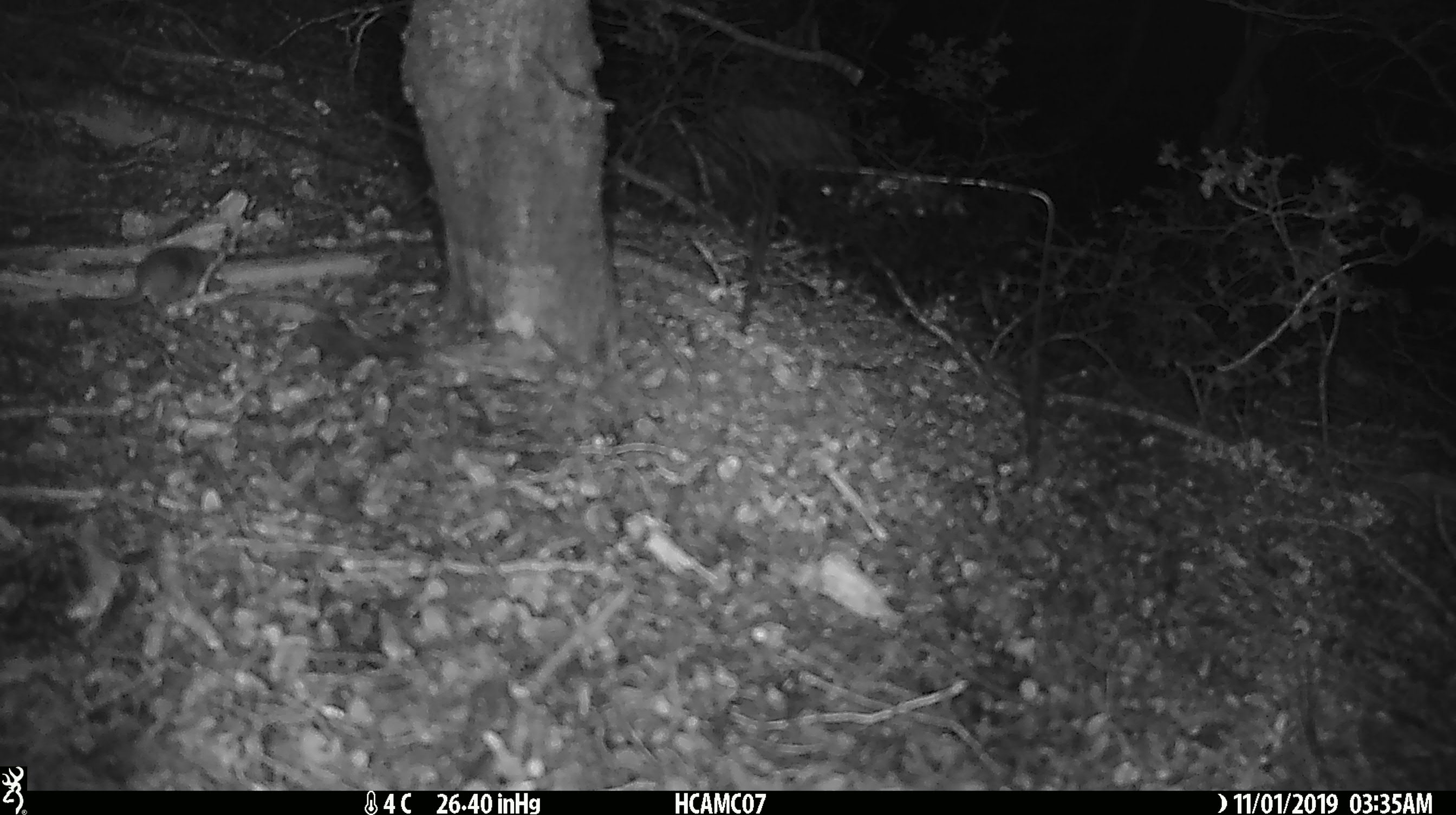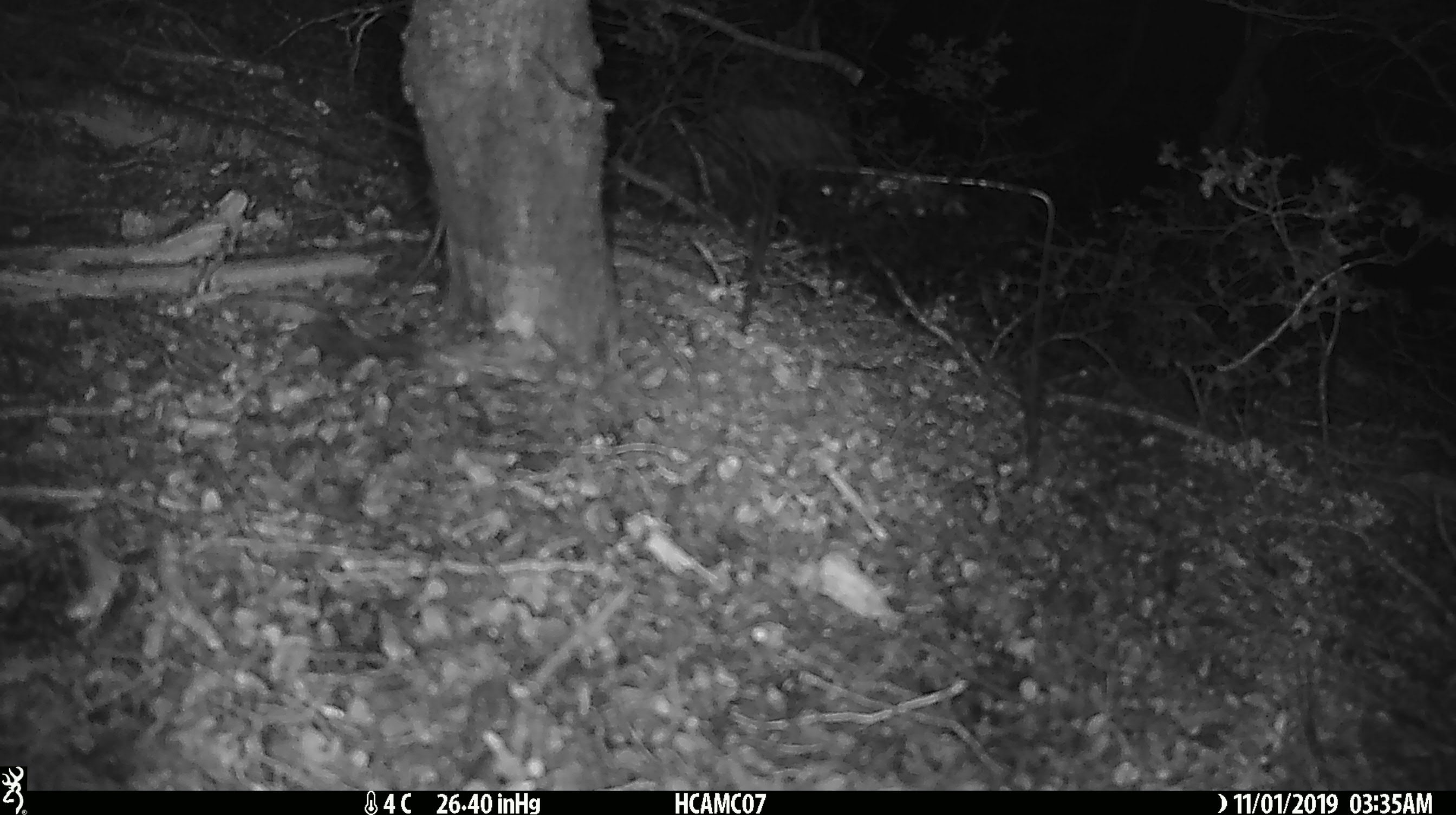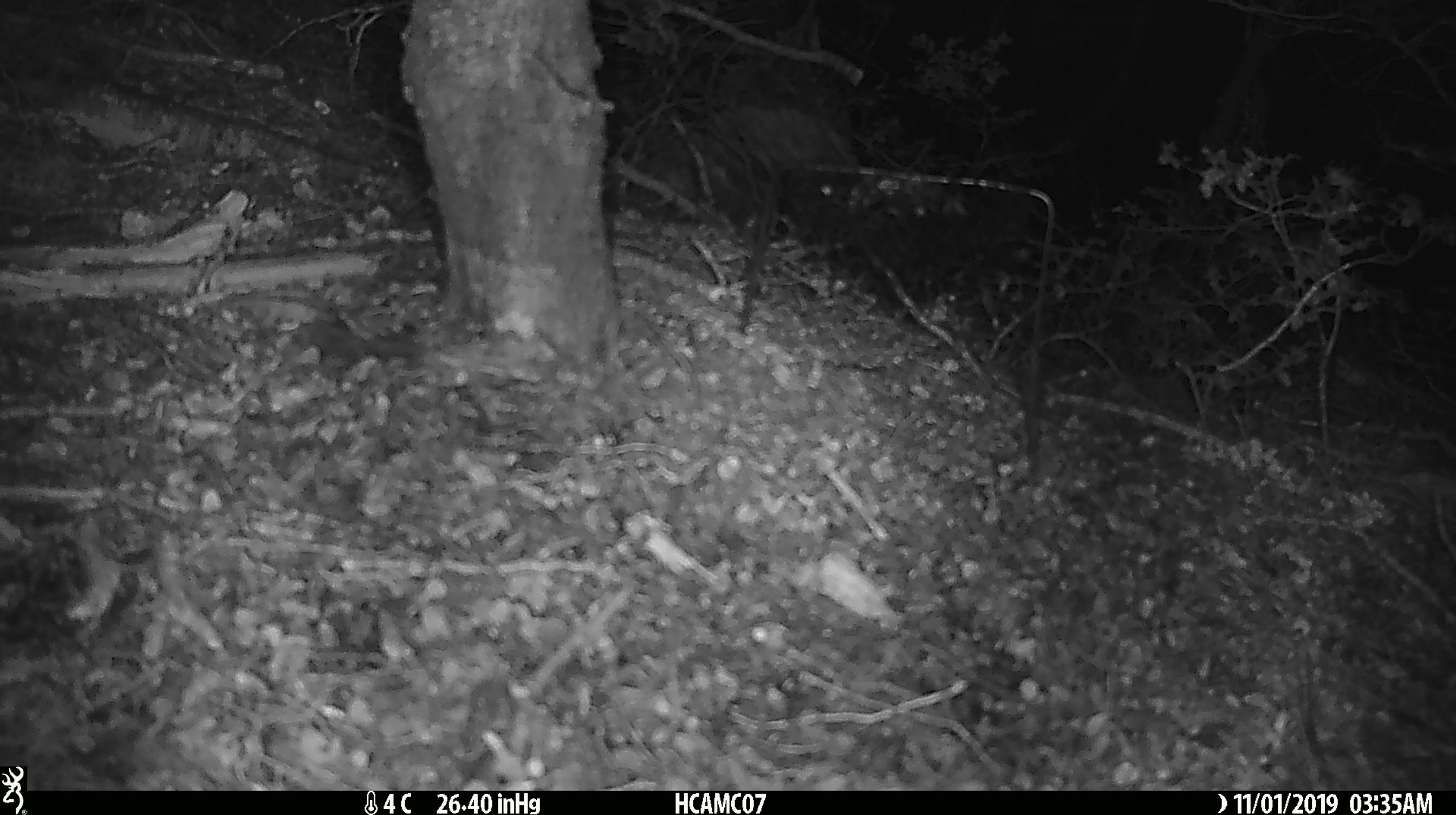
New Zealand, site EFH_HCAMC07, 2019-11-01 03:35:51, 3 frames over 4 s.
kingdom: Animalia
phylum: Chordata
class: Mammalia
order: Rodentia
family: Muridae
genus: Mus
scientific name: Mus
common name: mouse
Mouse (Mus).